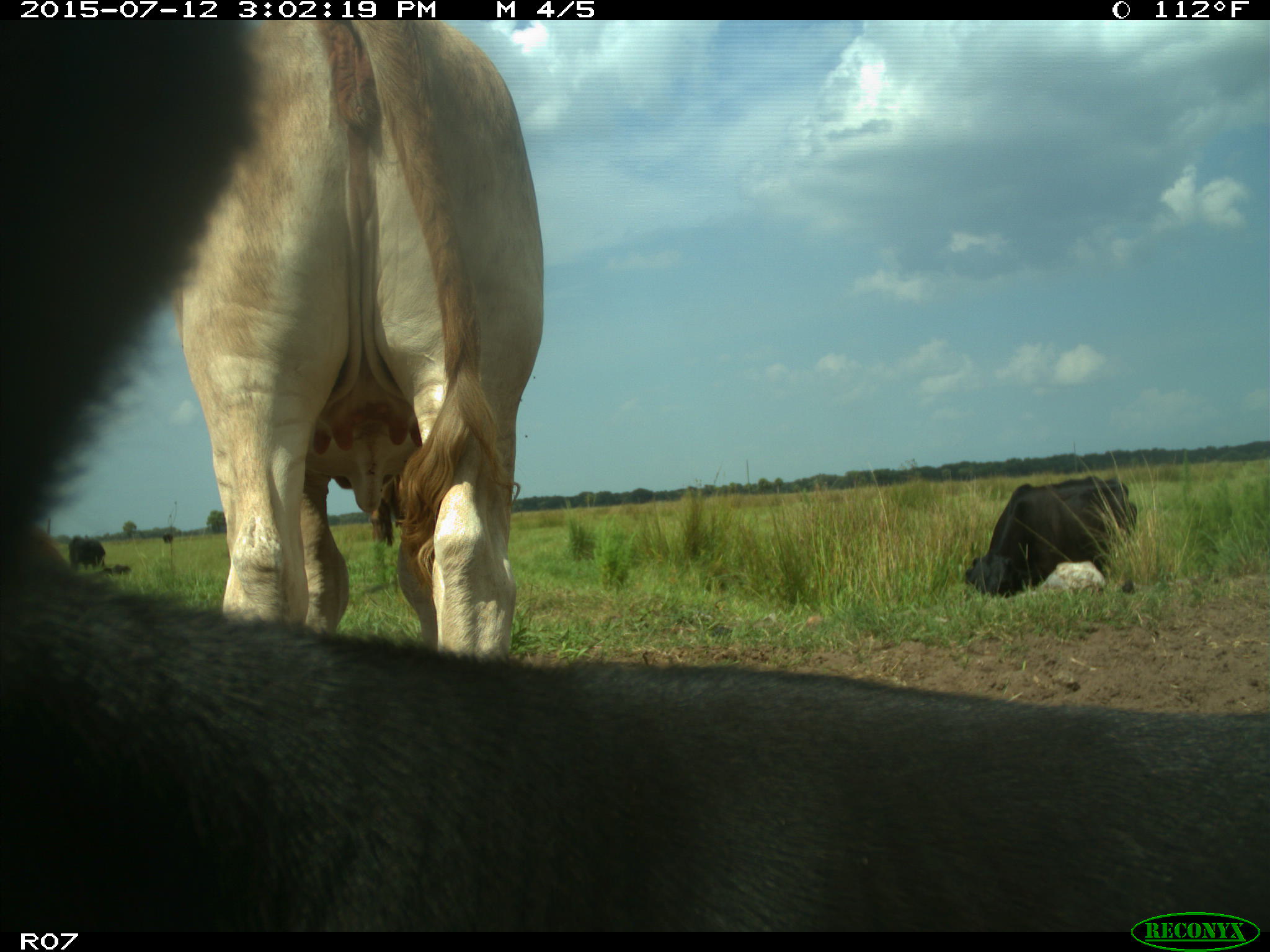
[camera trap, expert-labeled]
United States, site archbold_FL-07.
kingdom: Animalia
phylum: Chordata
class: Mammalia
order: Artiodactyla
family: Bovidae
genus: Bos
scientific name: Bos taurus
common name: domestic cow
Bos taurus (domestic cow).